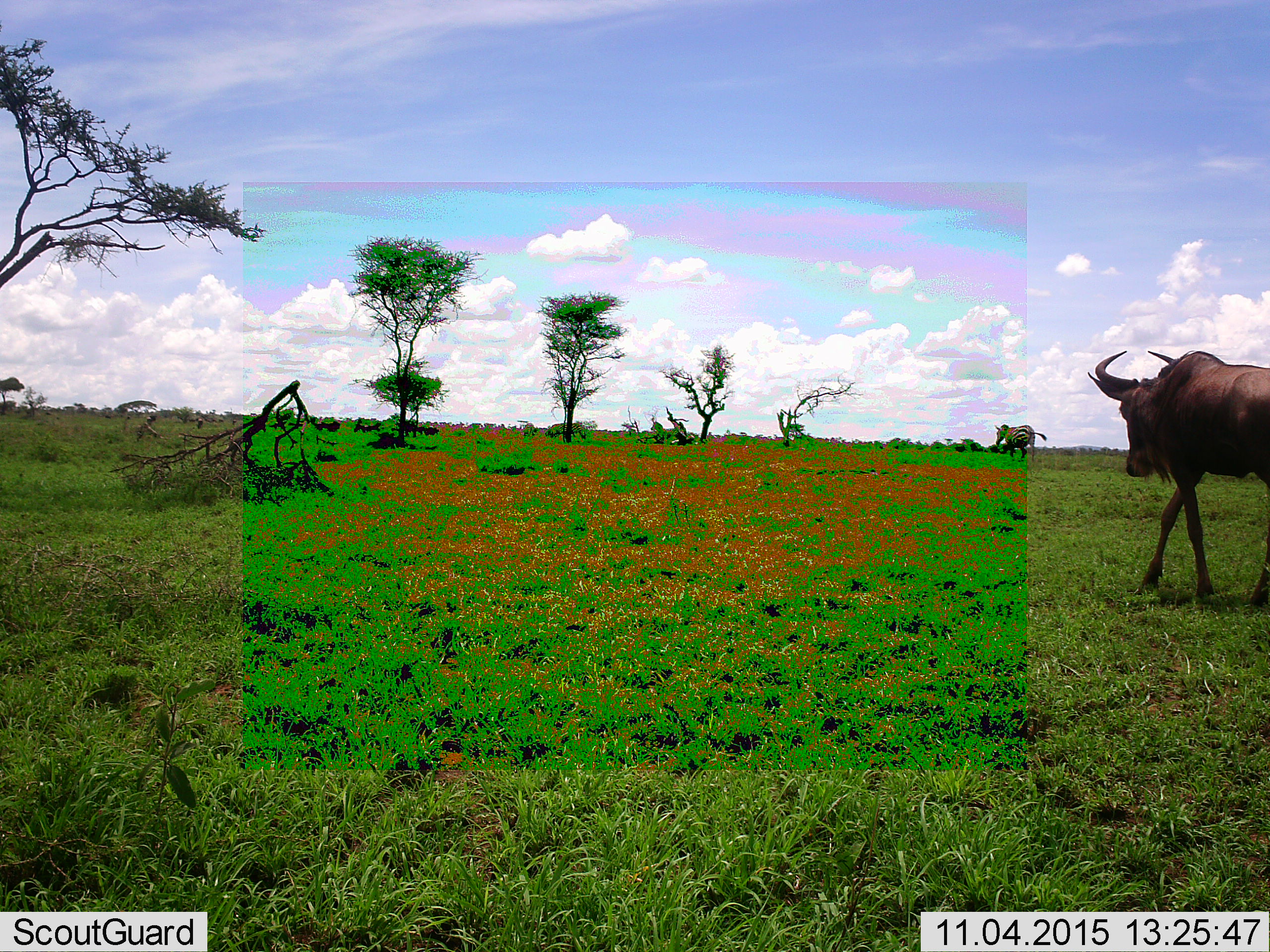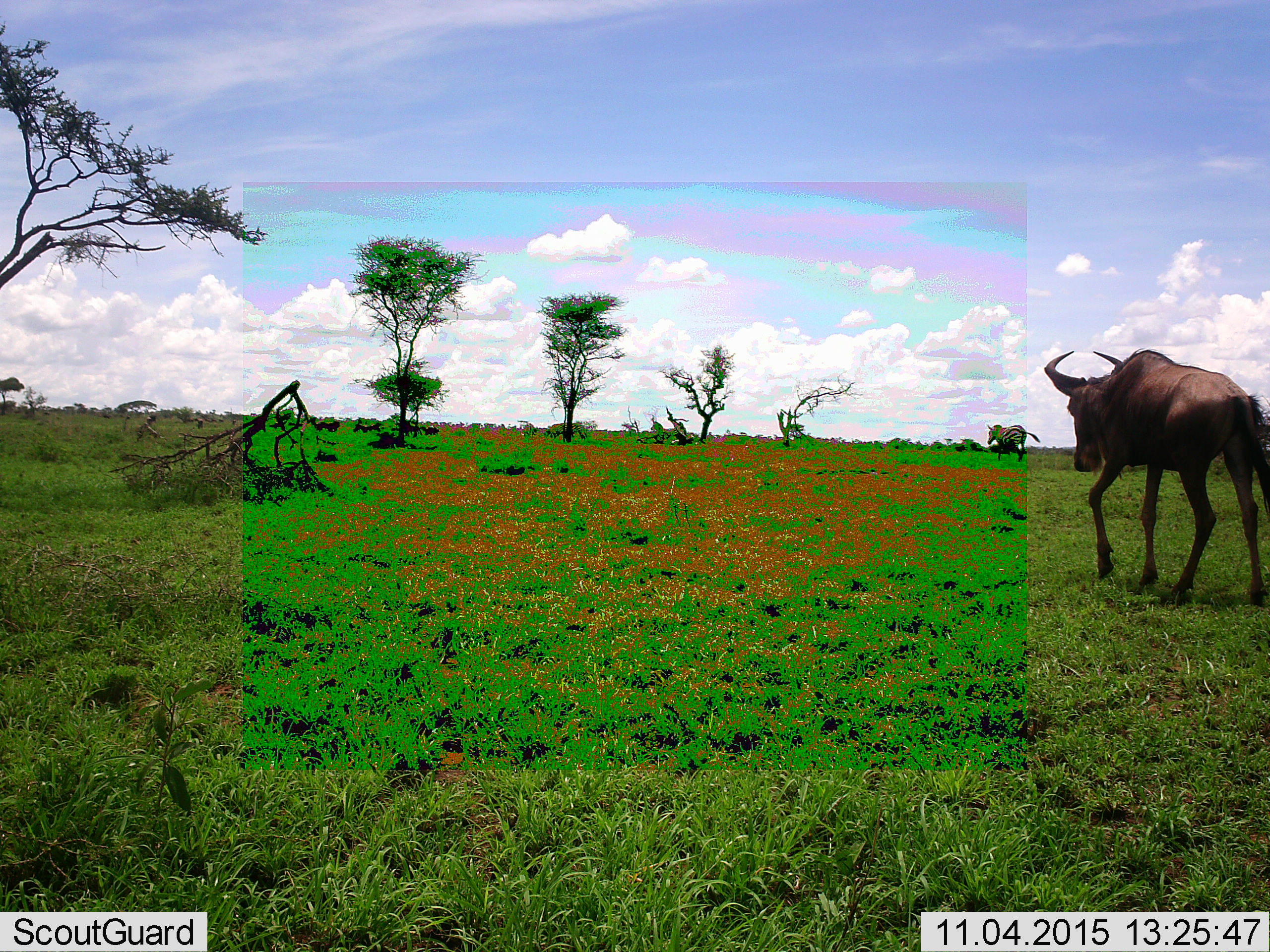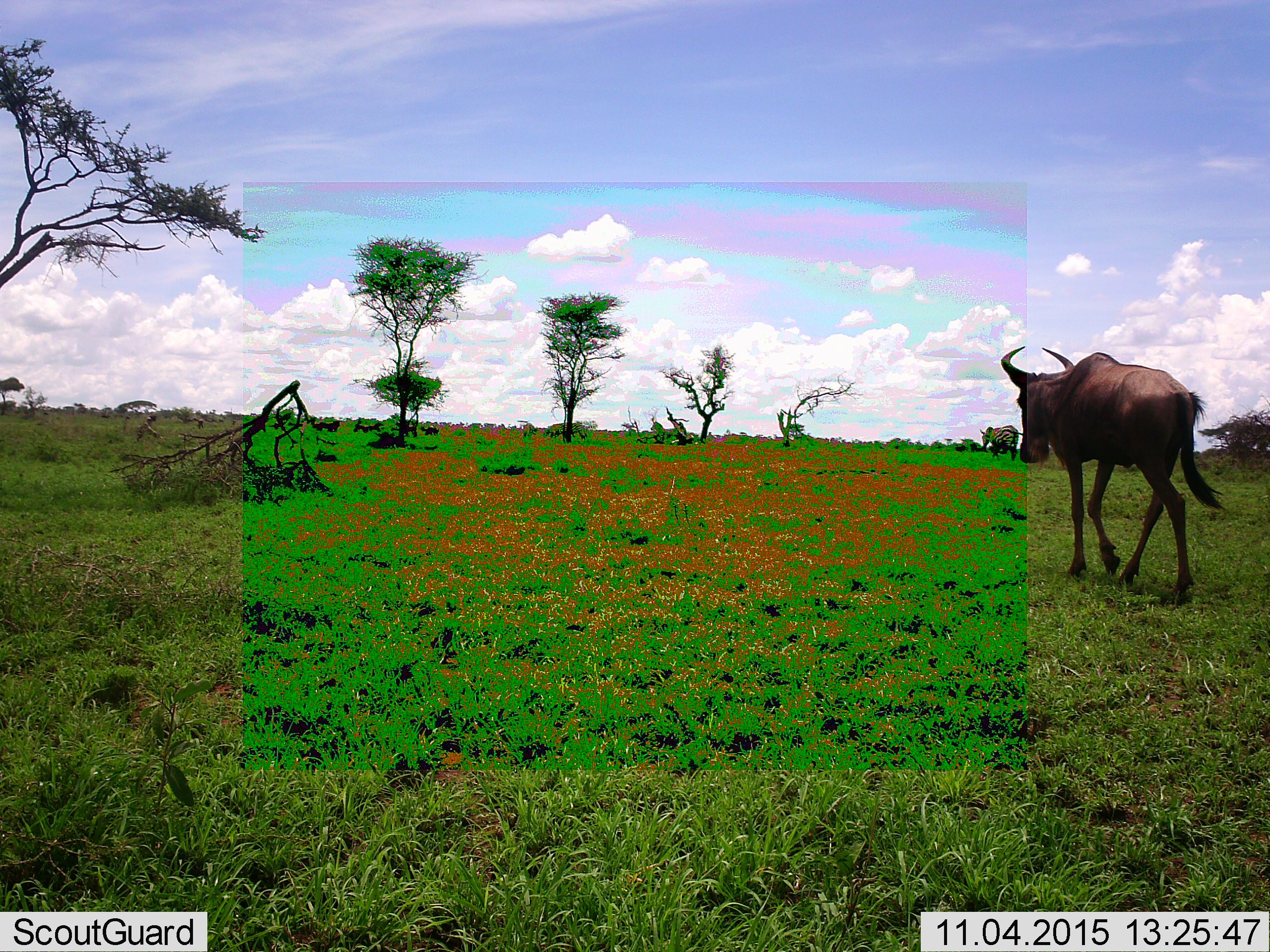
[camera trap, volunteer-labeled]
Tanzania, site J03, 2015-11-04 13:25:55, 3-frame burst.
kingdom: Animalia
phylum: Chordata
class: Mammalia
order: Artiodactyla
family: Bovidae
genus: Connochaetes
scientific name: Connochaetes taurinus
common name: blue wildebeest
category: wildebeest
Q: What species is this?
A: Wildebeest (blue wildebeest) (Connochaetes taurinus).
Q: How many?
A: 1.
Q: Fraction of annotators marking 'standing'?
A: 56%.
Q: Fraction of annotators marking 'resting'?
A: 0%.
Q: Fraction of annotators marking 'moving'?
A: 100%.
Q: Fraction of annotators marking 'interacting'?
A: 0%.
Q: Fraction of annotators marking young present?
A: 0%.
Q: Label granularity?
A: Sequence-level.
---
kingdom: Animalia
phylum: Chordata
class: Mammalia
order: Perissodactyla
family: Equidae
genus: Equus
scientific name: Equus quagga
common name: plains zebra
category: zebra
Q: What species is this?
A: Zebra (plains zebra) (Equus quagga).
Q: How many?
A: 1.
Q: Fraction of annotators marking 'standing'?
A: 33%.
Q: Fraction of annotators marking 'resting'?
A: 0%.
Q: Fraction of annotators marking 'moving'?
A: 100%.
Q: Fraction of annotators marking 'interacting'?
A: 0%.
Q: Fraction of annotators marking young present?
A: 0%.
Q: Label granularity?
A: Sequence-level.